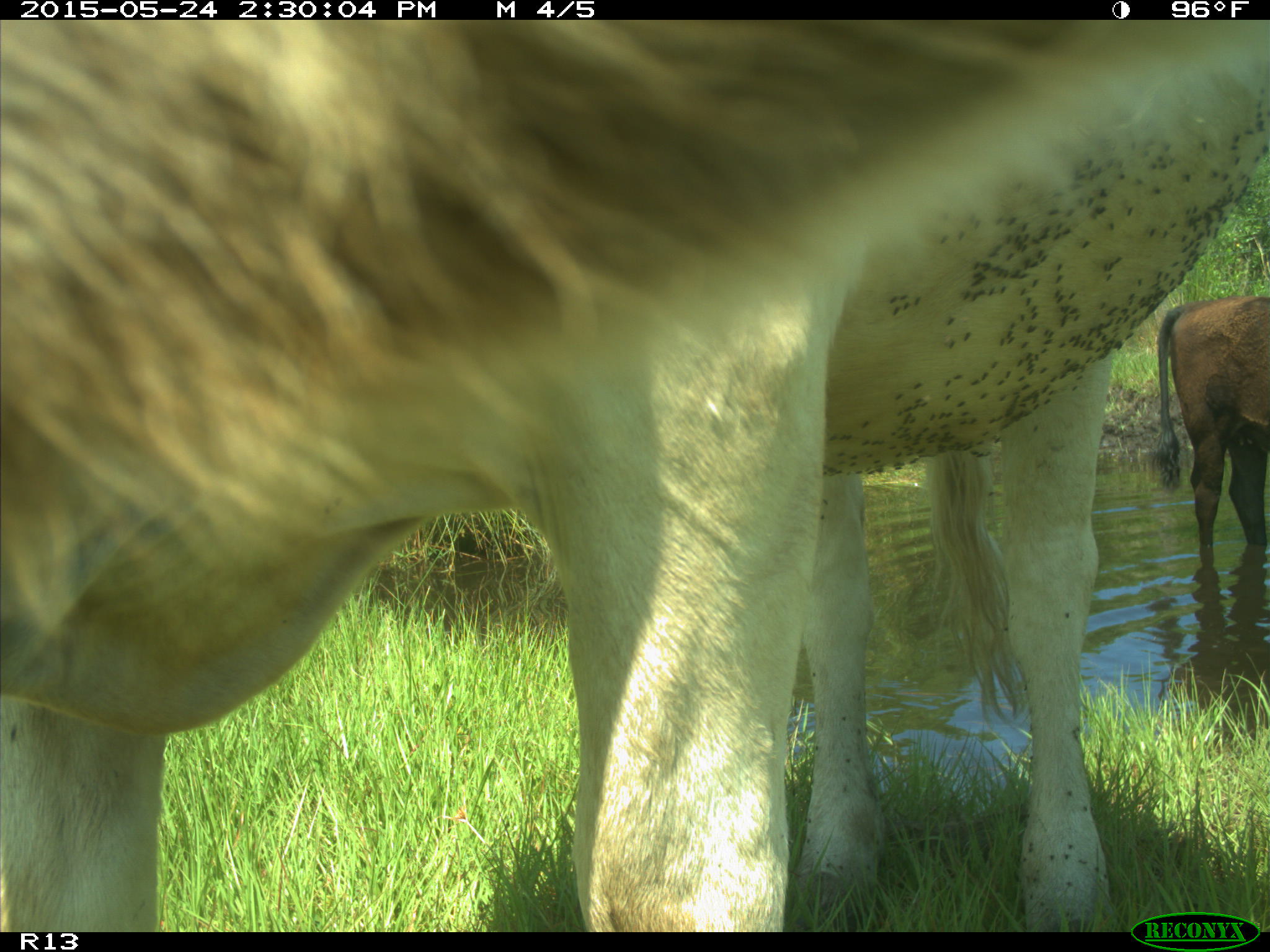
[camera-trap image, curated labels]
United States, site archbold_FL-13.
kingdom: Animalia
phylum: Chordata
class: Mammalia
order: Artiodactyla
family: Bovidae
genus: Bos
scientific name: Bos taurus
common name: domestic cow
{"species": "Bos taurus (domestic cow)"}